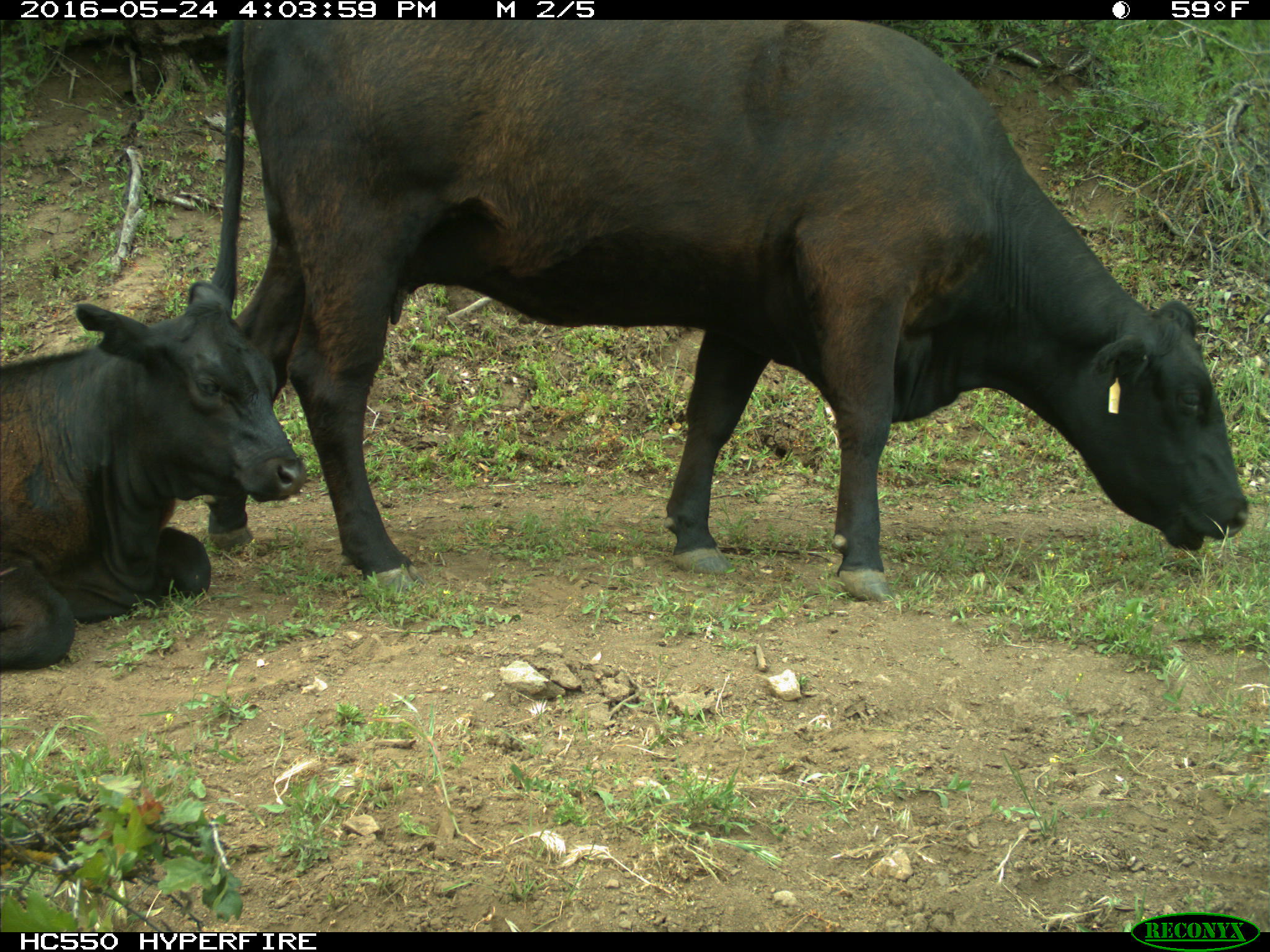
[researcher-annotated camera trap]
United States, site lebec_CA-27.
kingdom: Animalia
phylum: Chordata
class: Mammalia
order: Artiodactyla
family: Bovidae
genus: Bos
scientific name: Bos taurus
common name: domestic cow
Bos taurus (domestic cow).